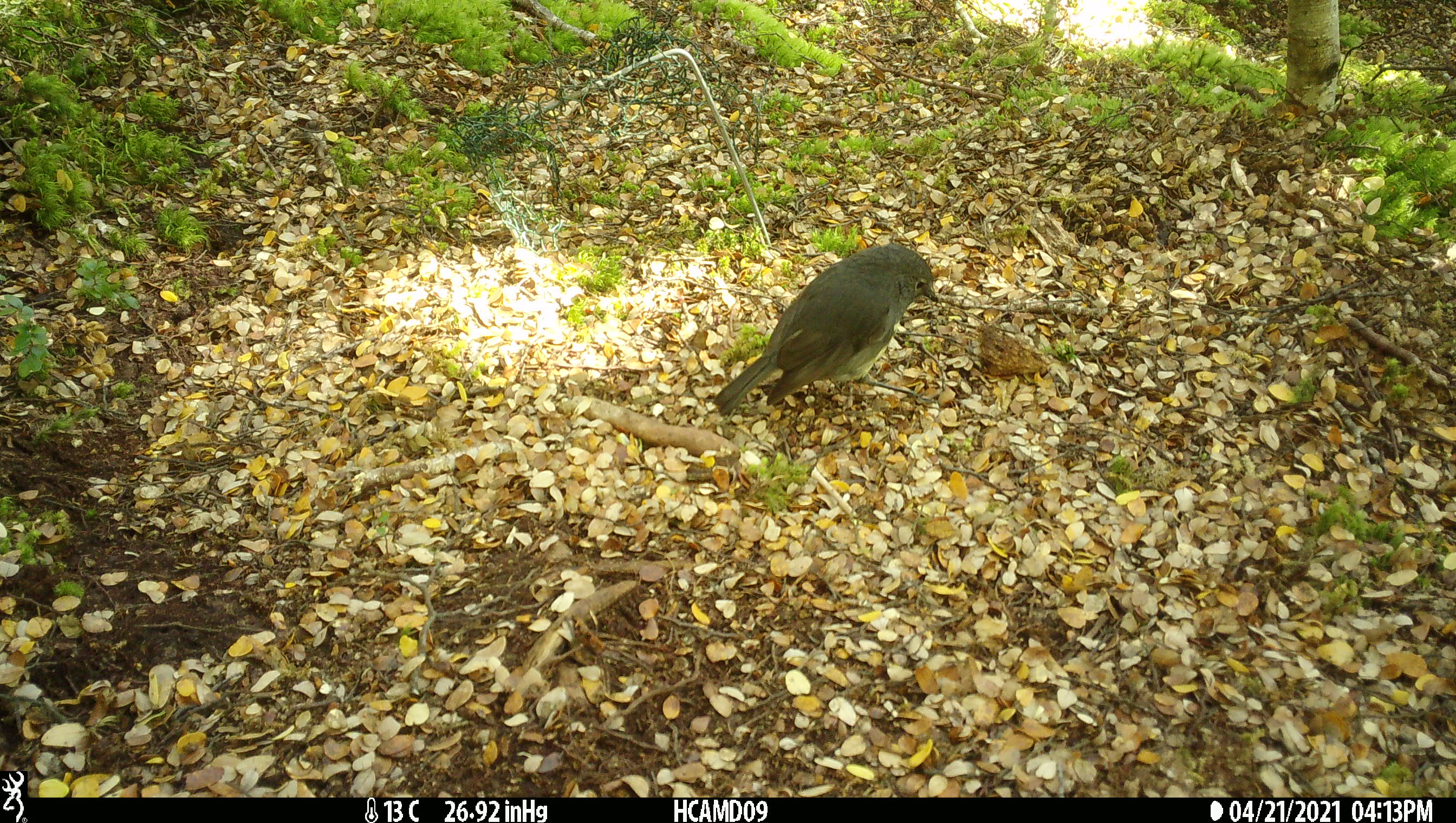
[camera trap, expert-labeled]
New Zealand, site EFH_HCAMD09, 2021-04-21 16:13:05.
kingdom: Animalia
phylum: Chordata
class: Aves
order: Passeriformes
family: Petroicidae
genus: Petroica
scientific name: Petroica australis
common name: new zealand robin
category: robin